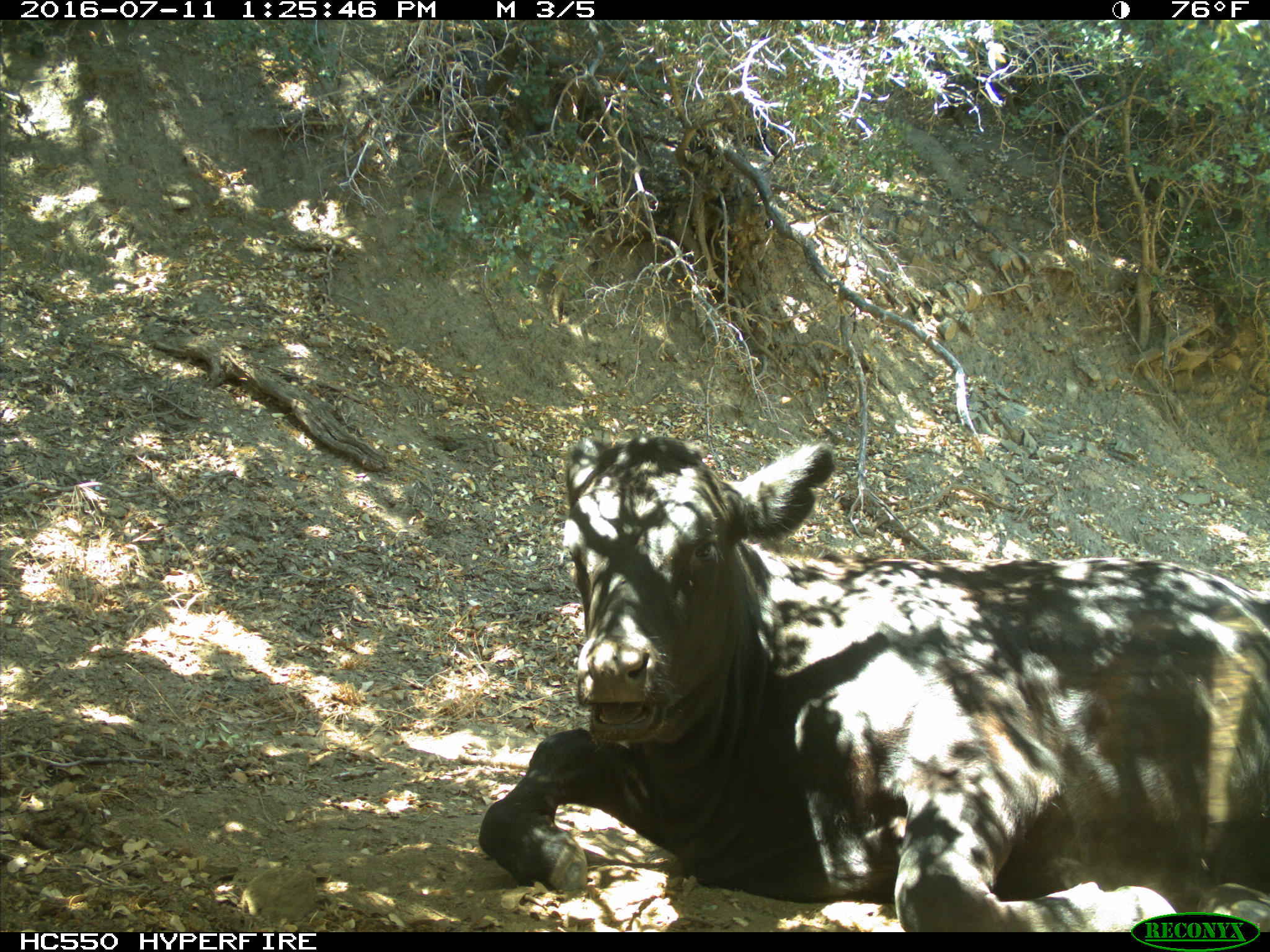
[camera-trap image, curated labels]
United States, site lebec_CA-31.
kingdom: Animalia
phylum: Chordata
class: Mammalia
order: Artiodactyla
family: Bovidae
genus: Bos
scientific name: Bos taurus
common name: domestic cow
Bos taurus (domestic cow).